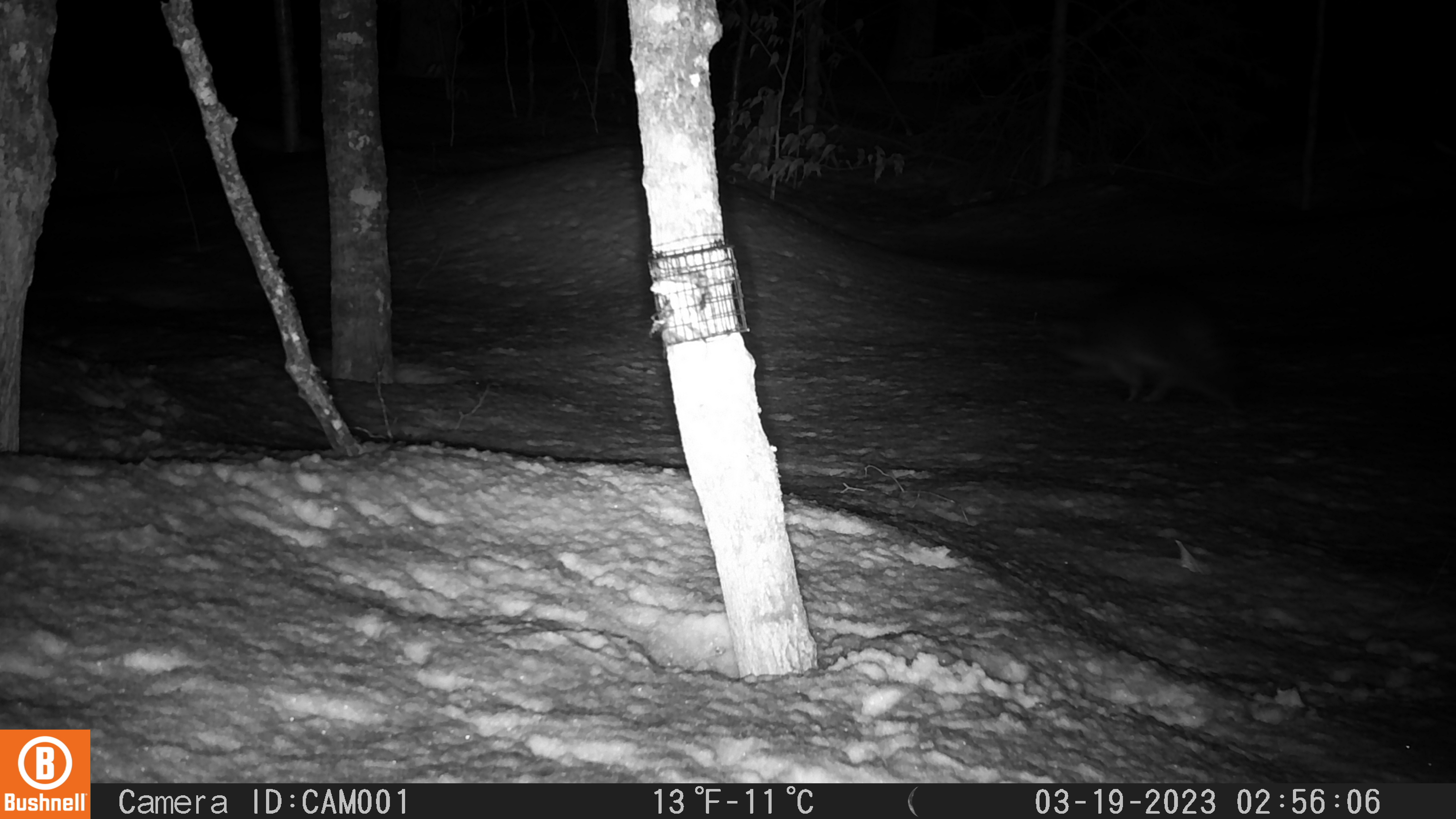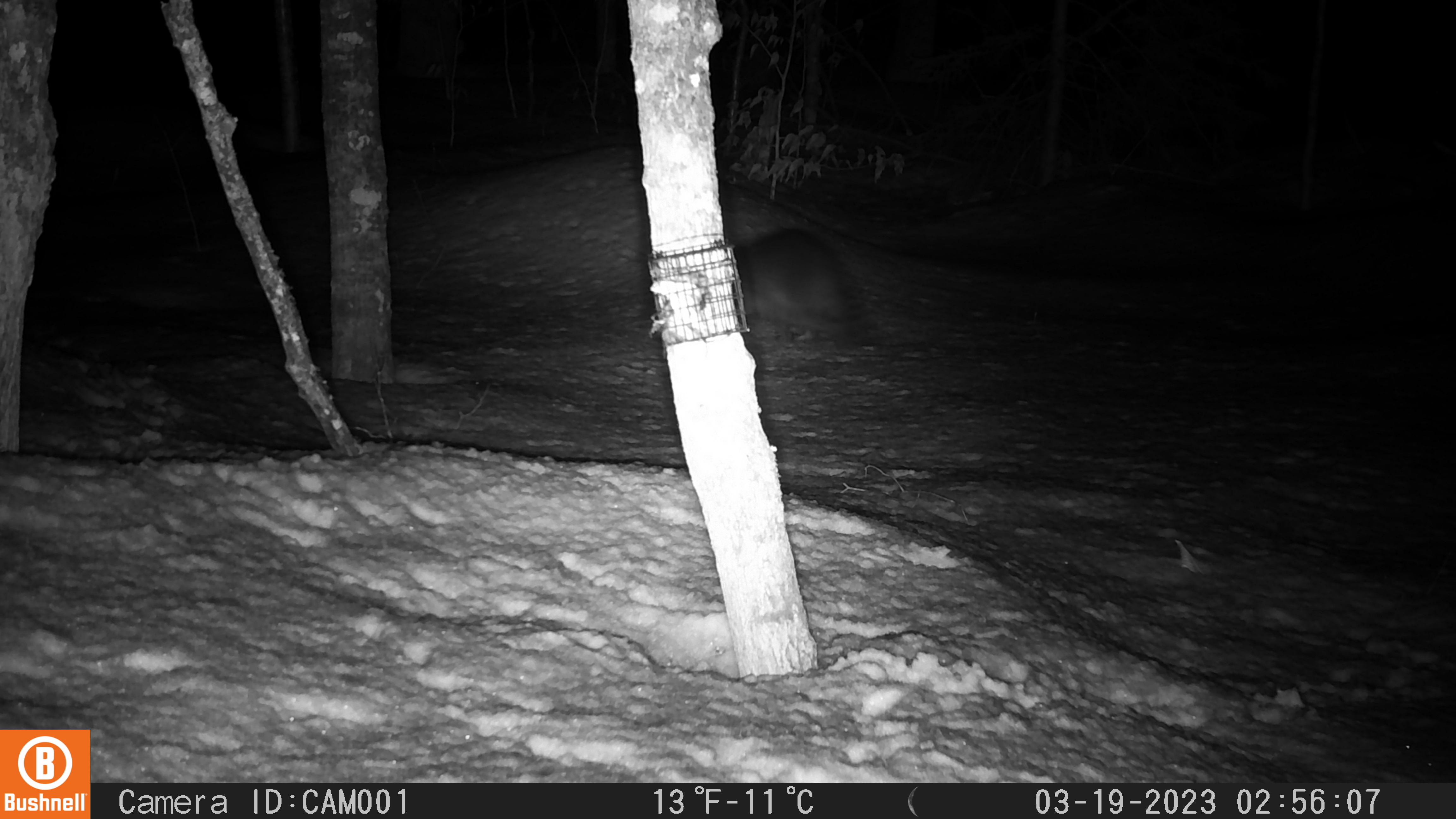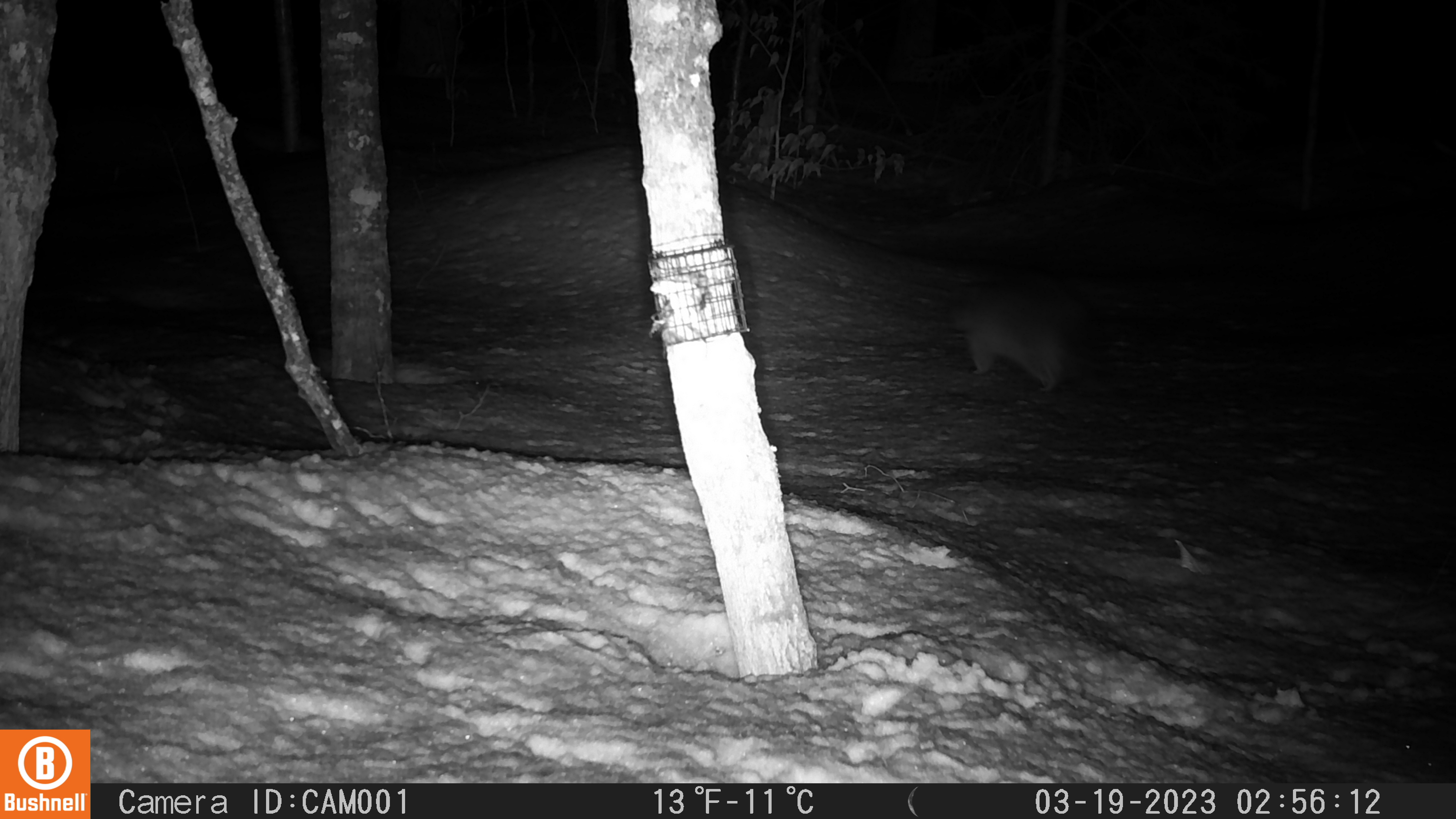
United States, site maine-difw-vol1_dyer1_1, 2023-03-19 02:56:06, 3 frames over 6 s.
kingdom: Animalia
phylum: Chordata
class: Mammalia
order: Carnivora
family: Procyonidae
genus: Procyon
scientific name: Procyon lotor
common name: raccoon